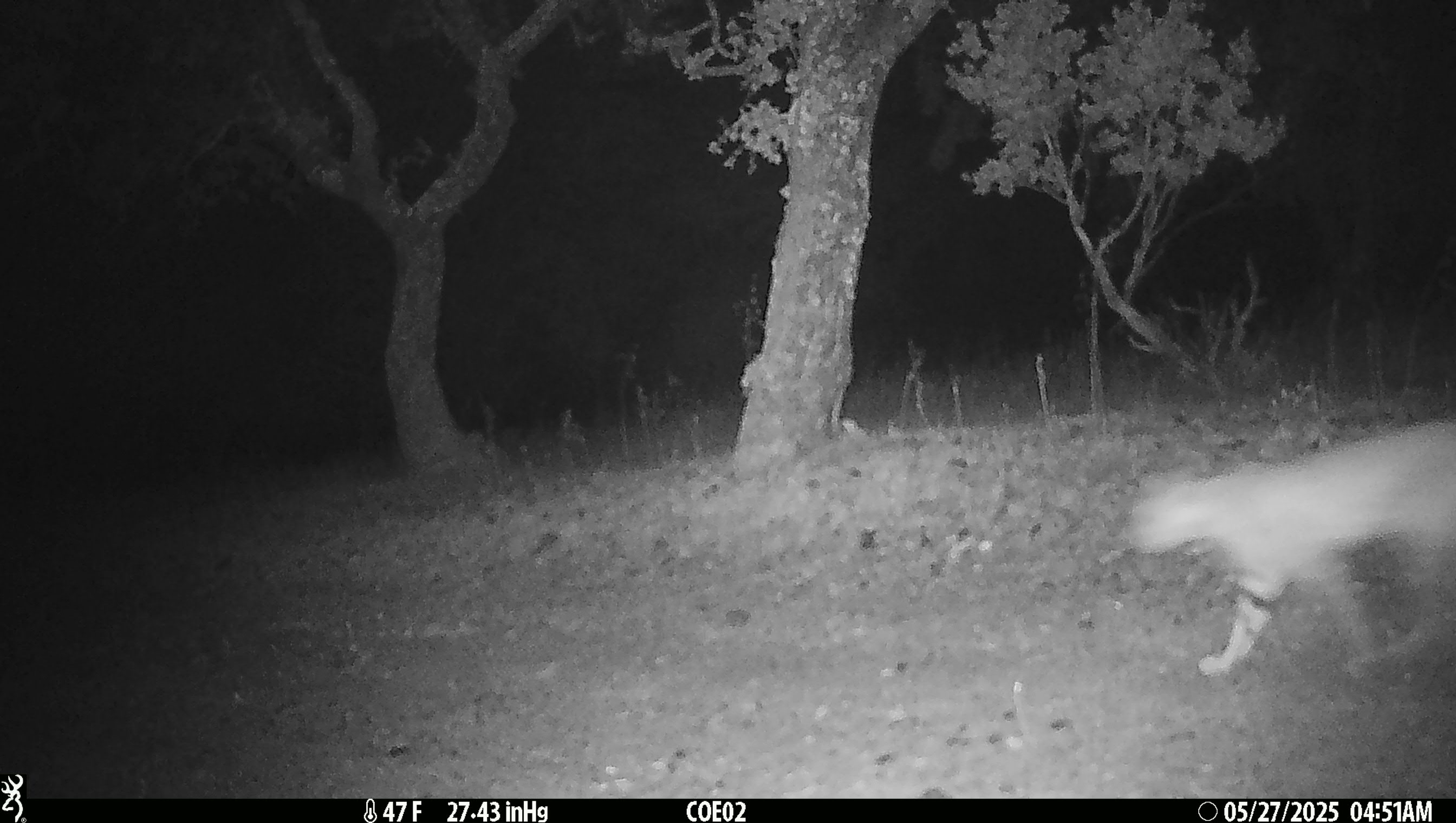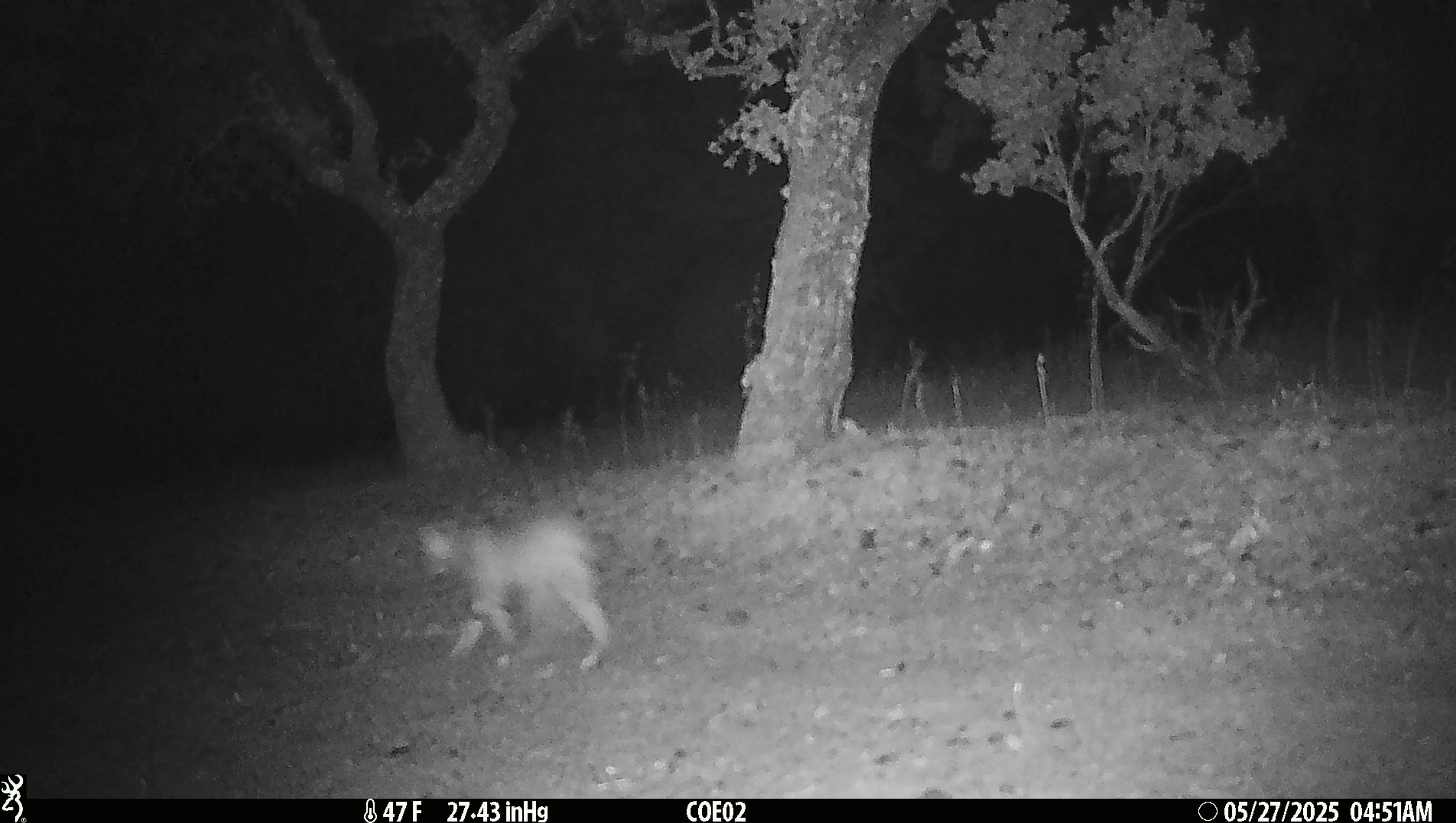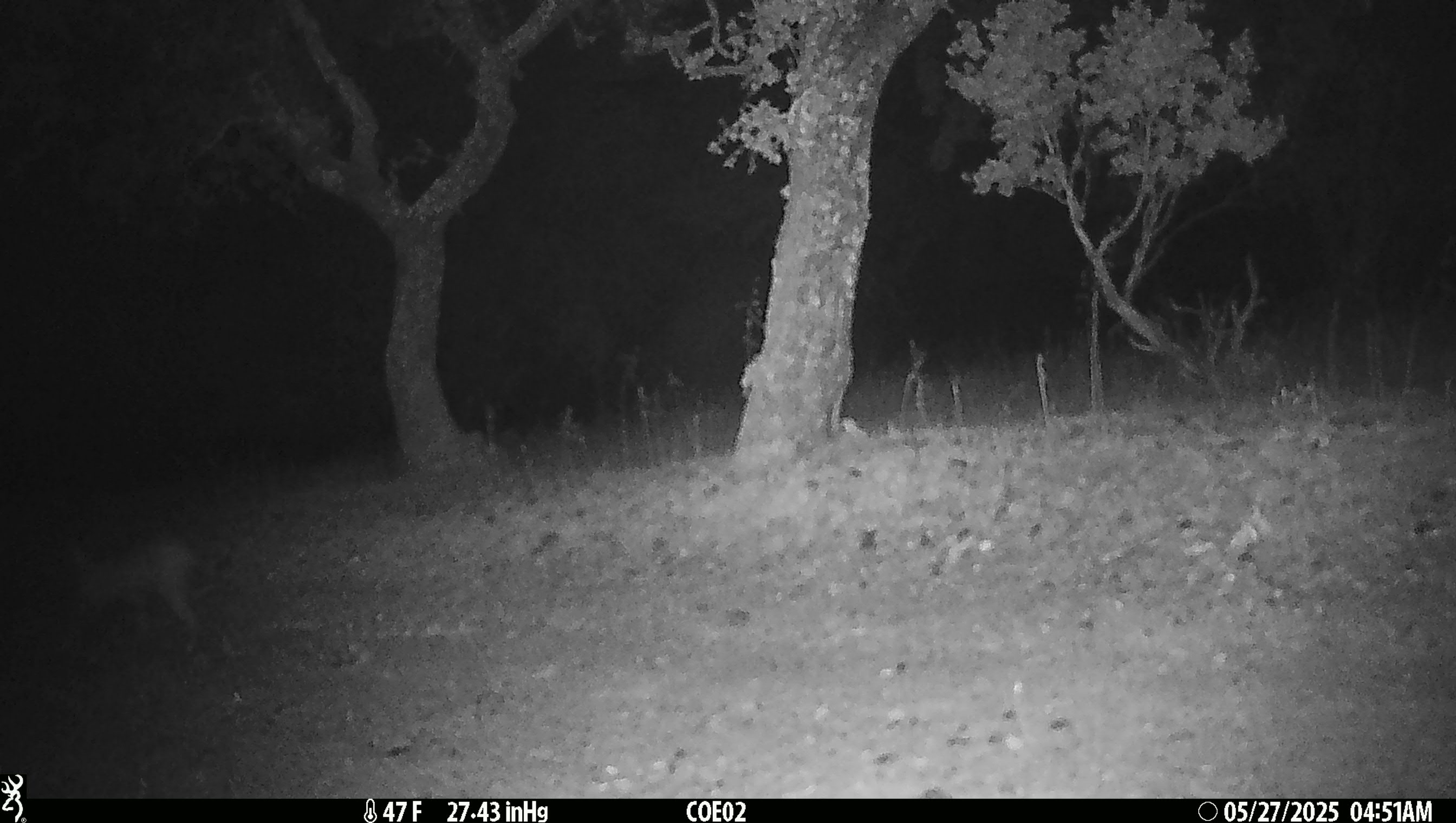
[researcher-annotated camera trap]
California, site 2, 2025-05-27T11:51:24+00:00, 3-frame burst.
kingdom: Animalia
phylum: Chordata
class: Mammalia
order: Carnivora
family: Felidae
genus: Lynx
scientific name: Lynx rufus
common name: bobcat